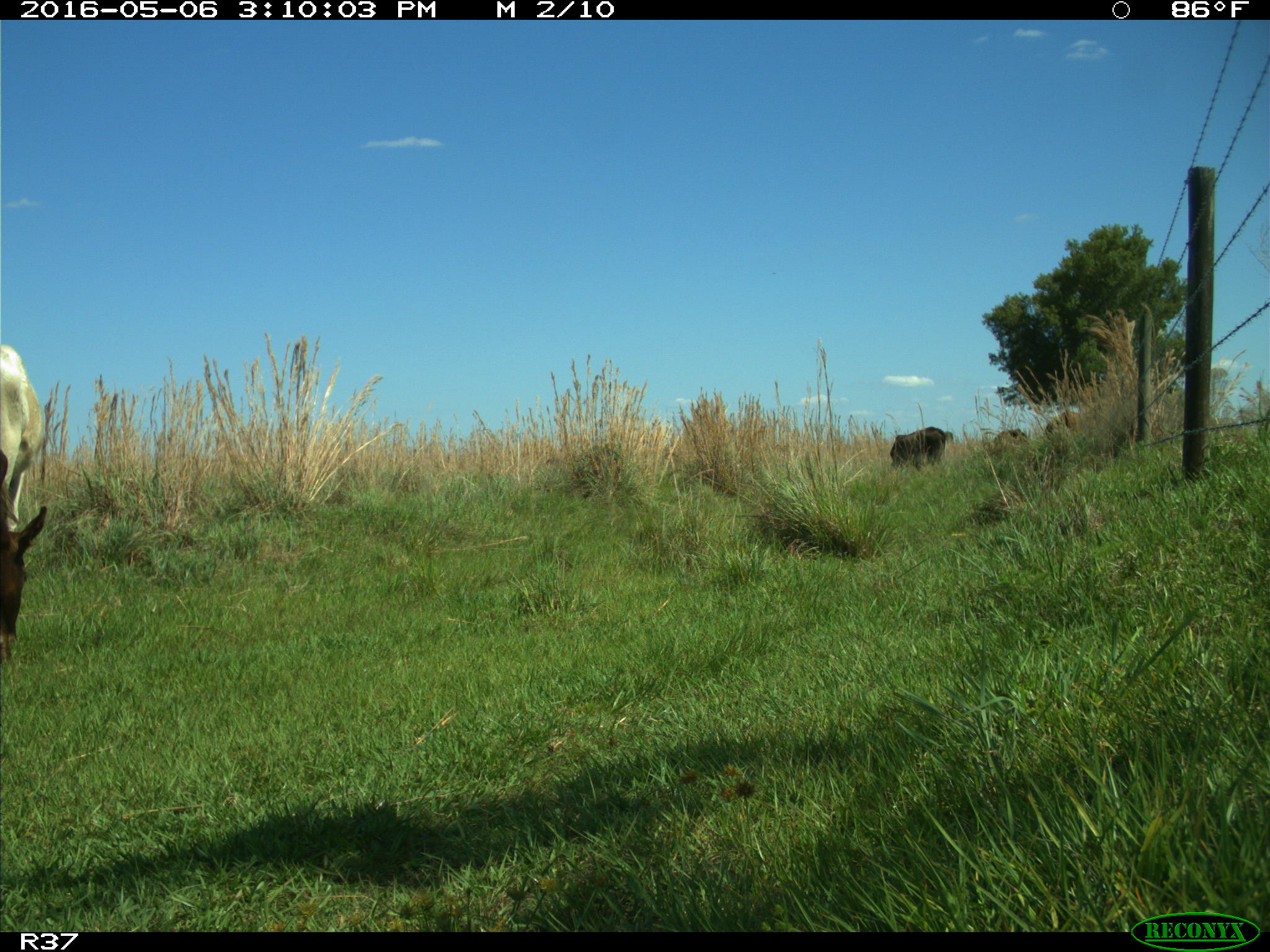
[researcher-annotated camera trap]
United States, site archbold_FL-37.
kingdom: Animalia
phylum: Chordata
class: Mammalia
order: Artiodactyla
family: Bovidae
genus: Bos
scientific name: Bos taurus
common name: domestic cow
Bos taurus (domestic cow).